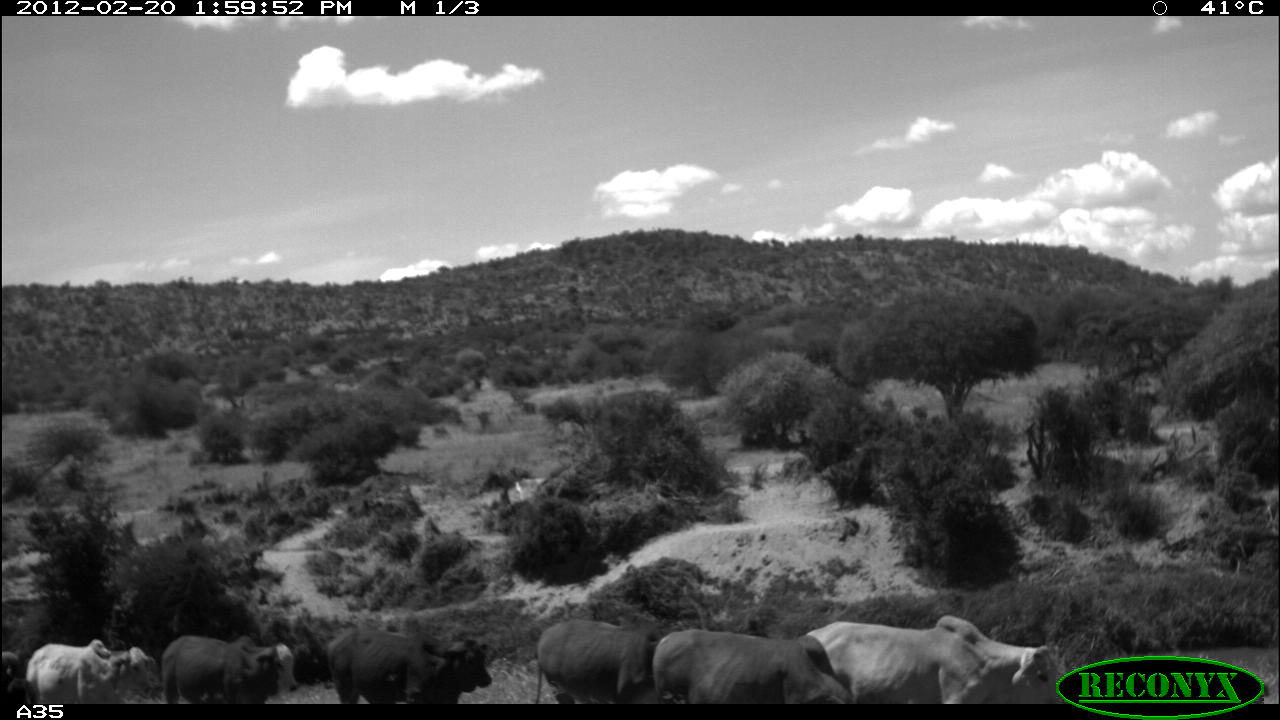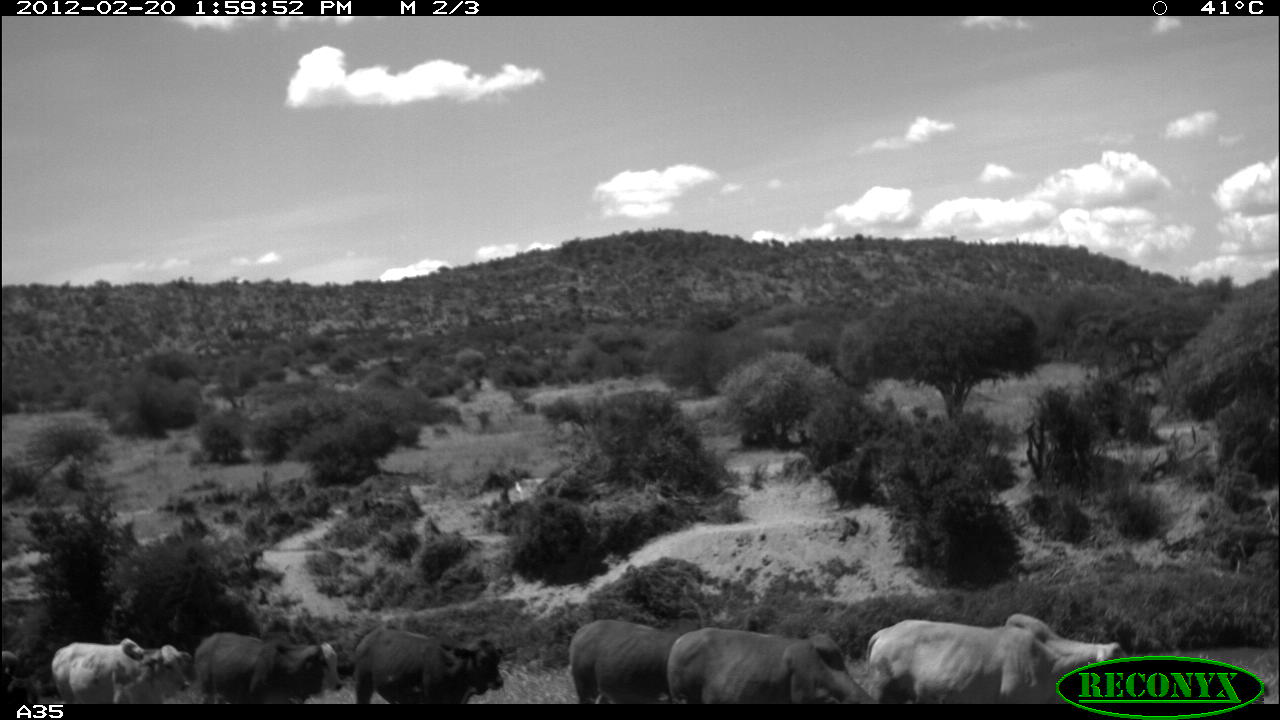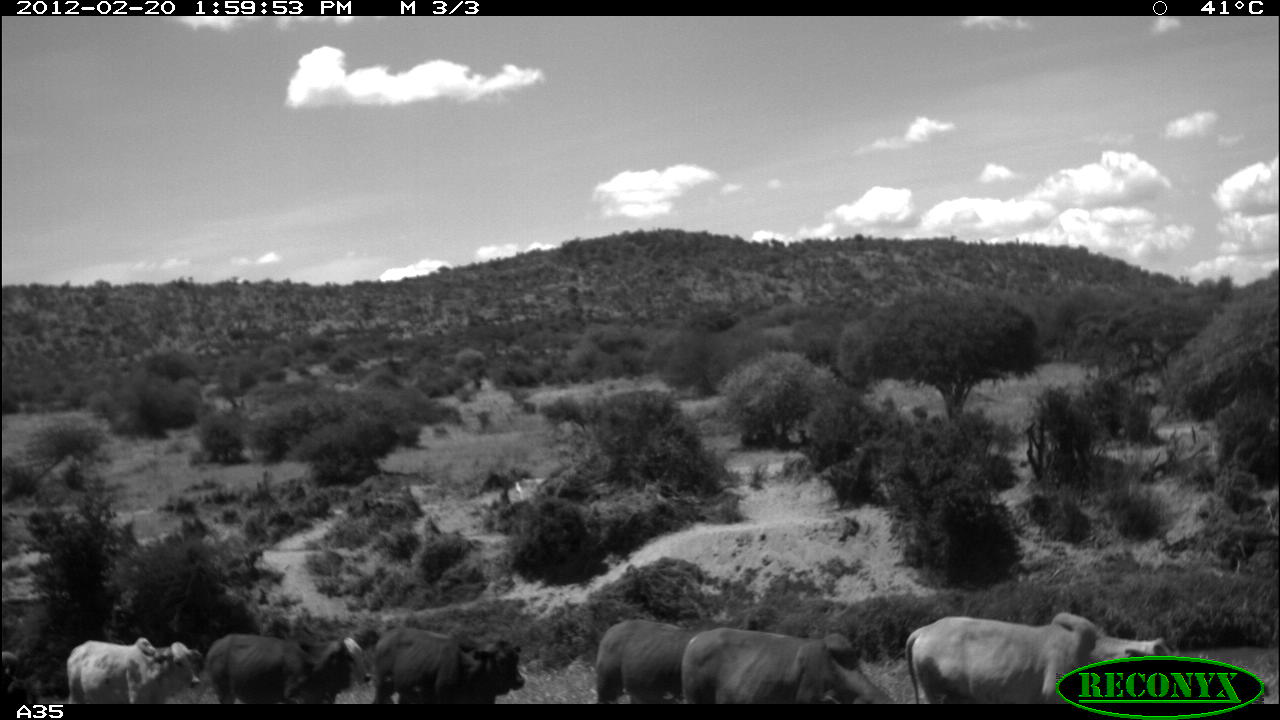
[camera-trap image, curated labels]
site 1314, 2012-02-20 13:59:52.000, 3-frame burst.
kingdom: Animalia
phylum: Chordata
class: Mammalia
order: Artiodactyla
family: Bovidae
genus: Bos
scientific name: Bos taurus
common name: domestic cattle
Bos taurus (domestic cattle), count 7.